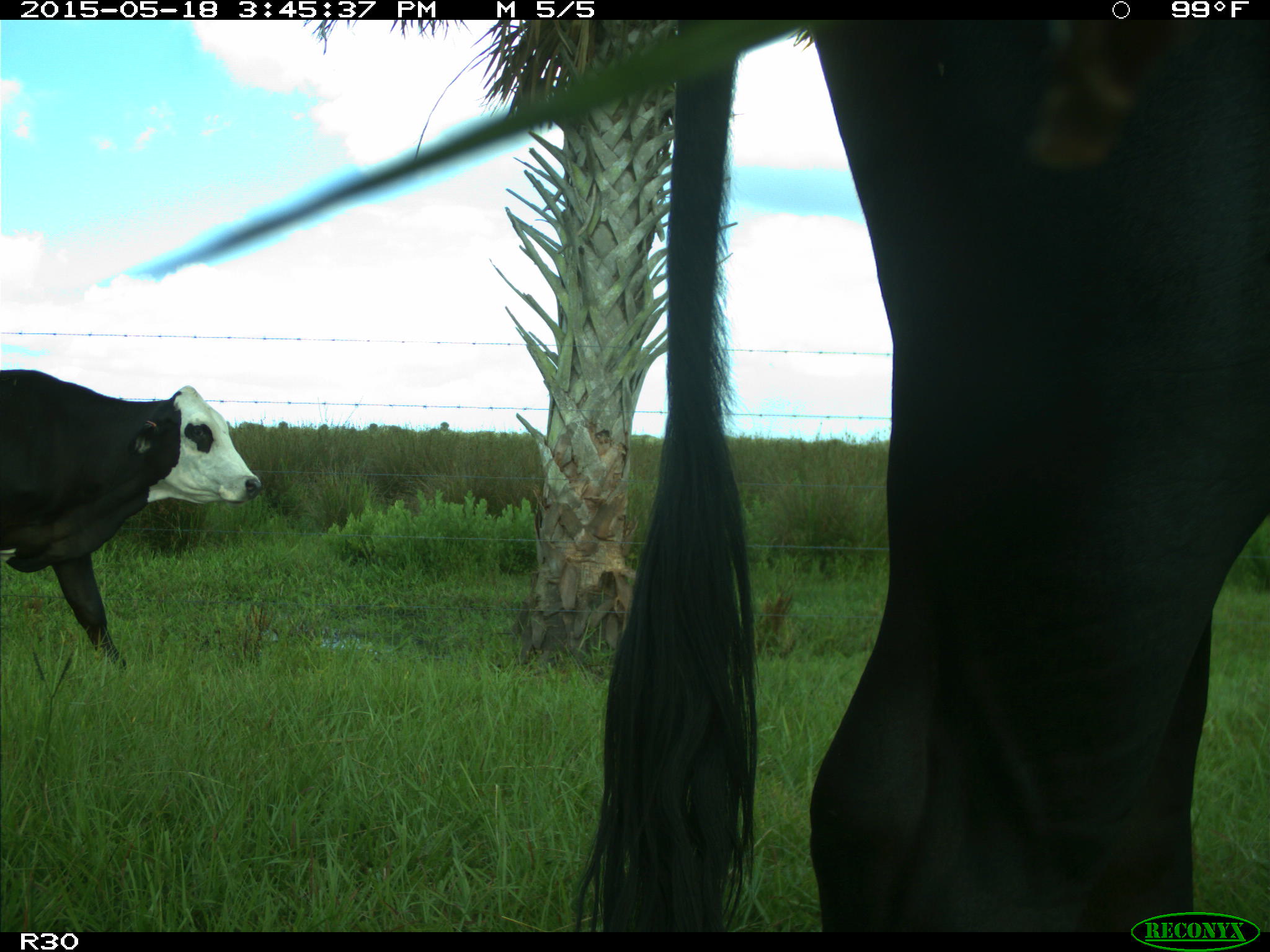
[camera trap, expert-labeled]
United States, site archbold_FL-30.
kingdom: Animalia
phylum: Chordata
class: Mammalia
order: Artiodactyla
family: Bovidae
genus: Bos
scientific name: Bos taurus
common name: domestic cow